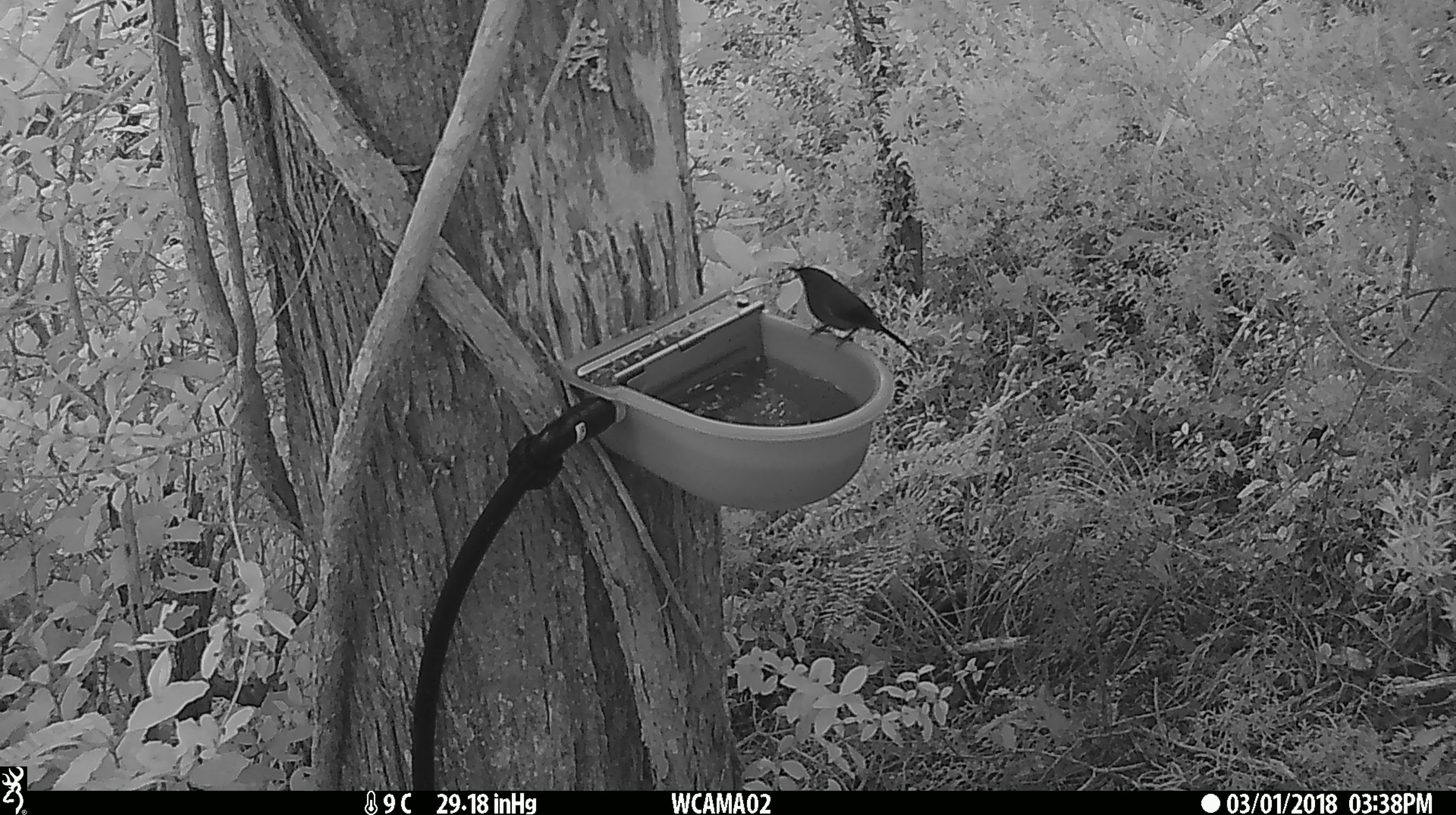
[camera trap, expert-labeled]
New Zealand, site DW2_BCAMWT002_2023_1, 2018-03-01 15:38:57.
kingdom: Animalia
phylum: Chordata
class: Aves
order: Passeriformes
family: Meliphagidae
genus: Anthornis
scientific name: Anthornis melanura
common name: new zealand bellbird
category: bellbird